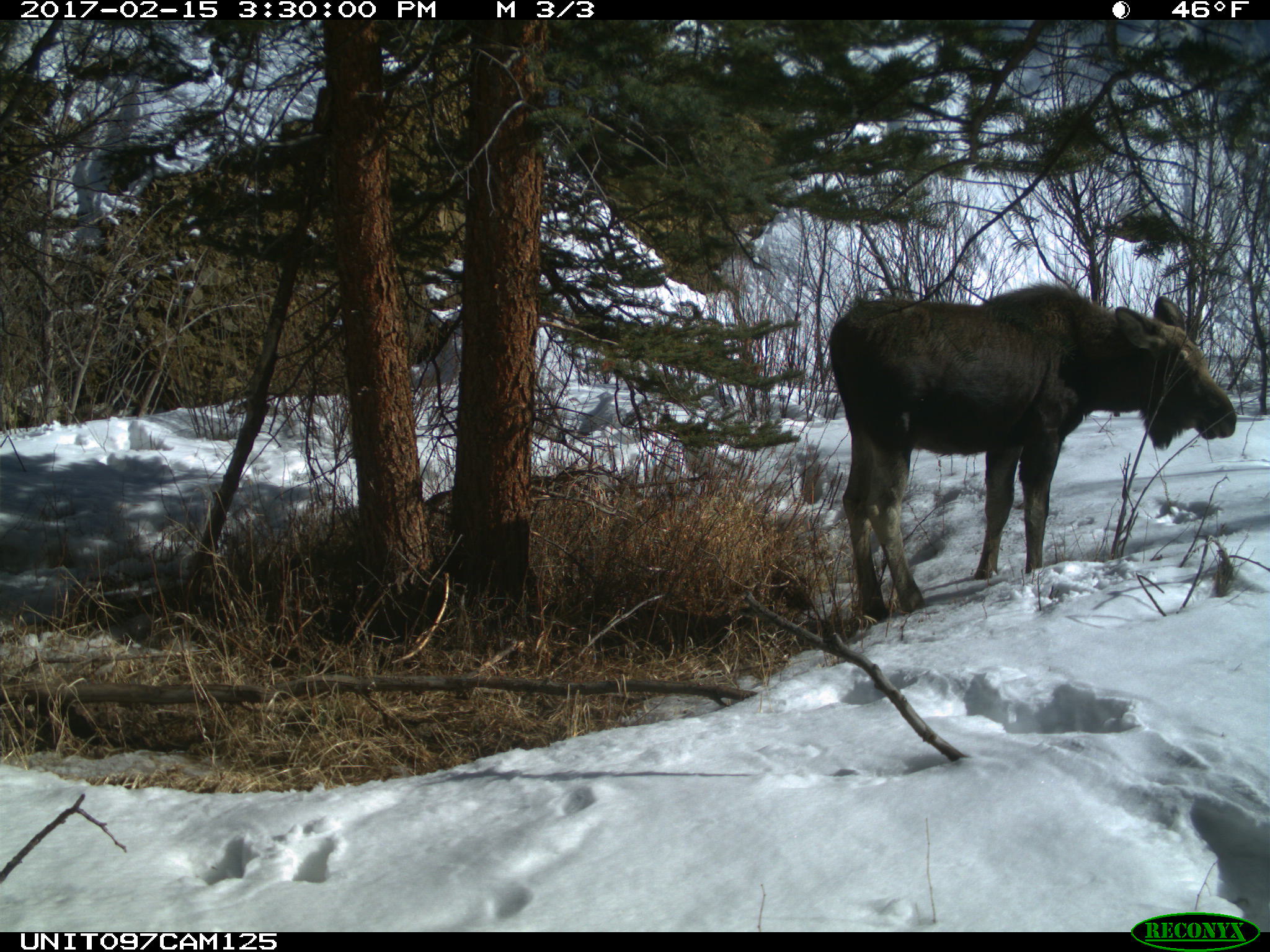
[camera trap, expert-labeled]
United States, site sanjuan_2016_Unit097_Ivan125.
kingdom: Animalia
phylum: Chordata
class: Mammalia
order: Artiodactyla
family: Cervidae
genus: Alces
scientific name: Alces alces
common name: moose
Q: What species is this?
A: Alces alces (moose).